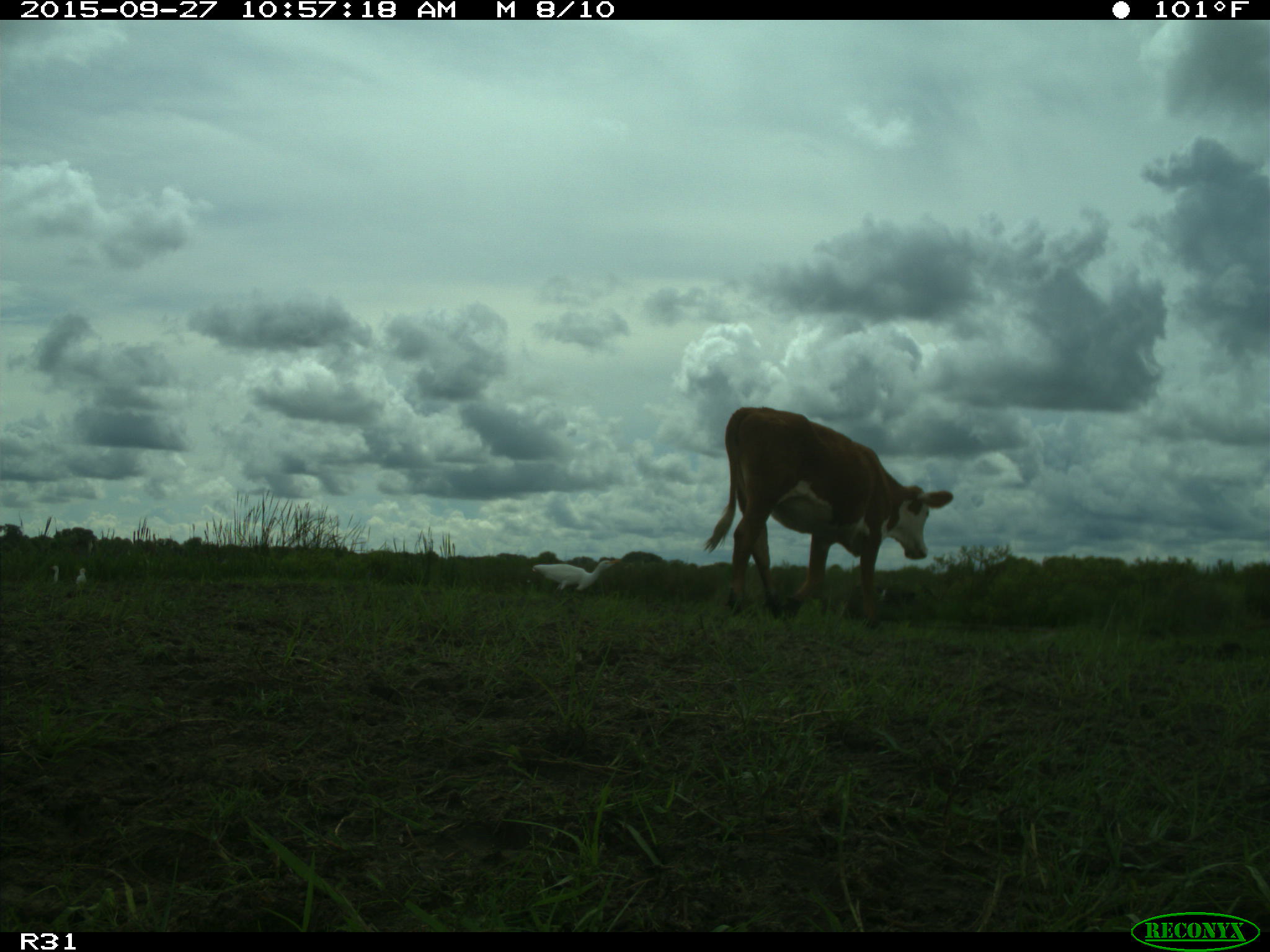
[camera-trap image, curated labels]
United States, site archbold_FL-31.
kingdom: Animalia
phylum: Chordata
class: Mammalia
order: Artiodactyla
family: Bovidae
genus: Bos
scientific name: Bos taurus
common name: domestic cow